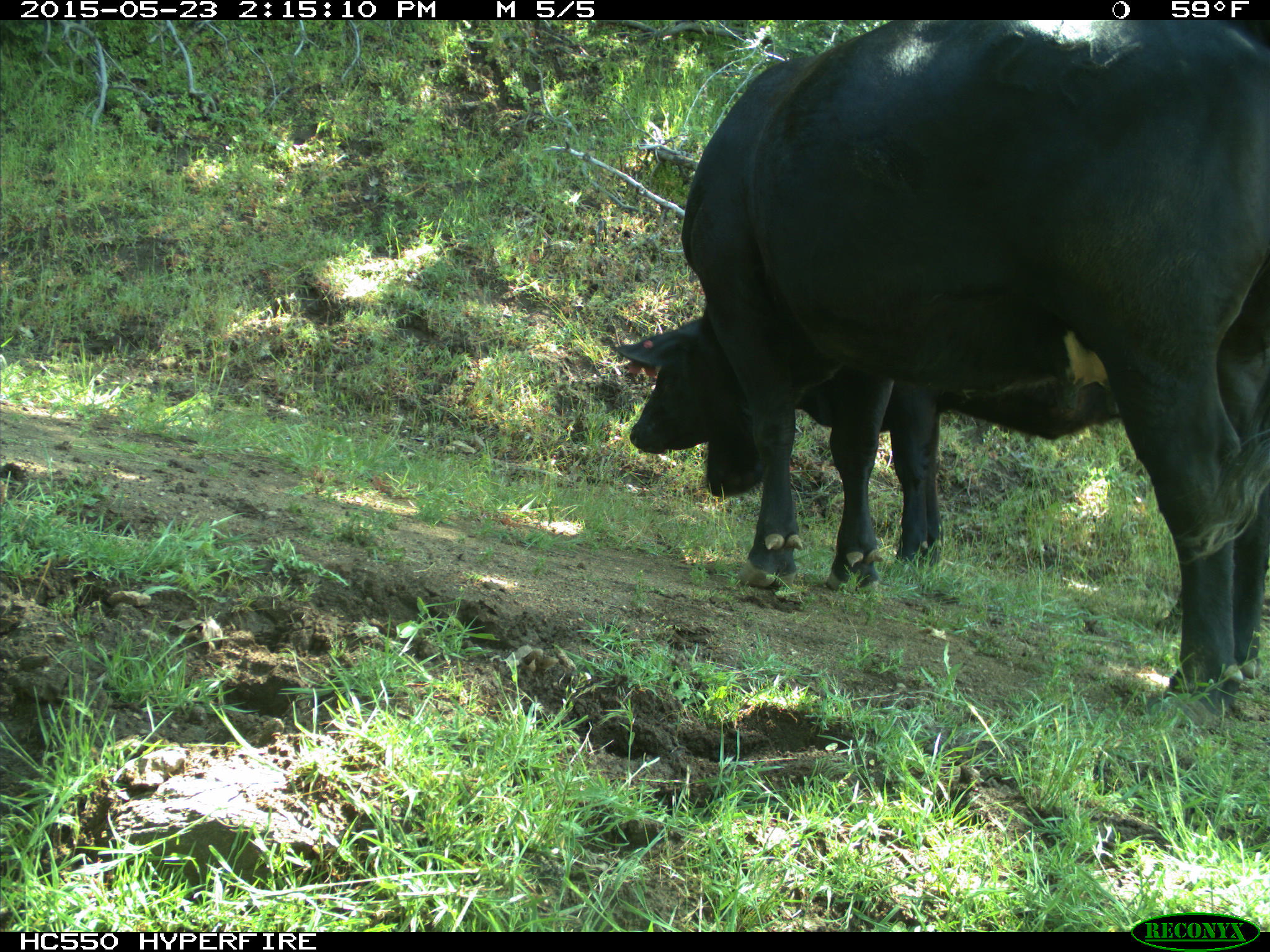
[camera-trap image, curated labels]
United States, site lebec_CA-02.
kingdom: Animalia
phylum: Chordata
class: Mammalia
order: Artiodactyla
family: Bovidae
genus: Bos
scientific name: Bos taurus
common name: domestic cow